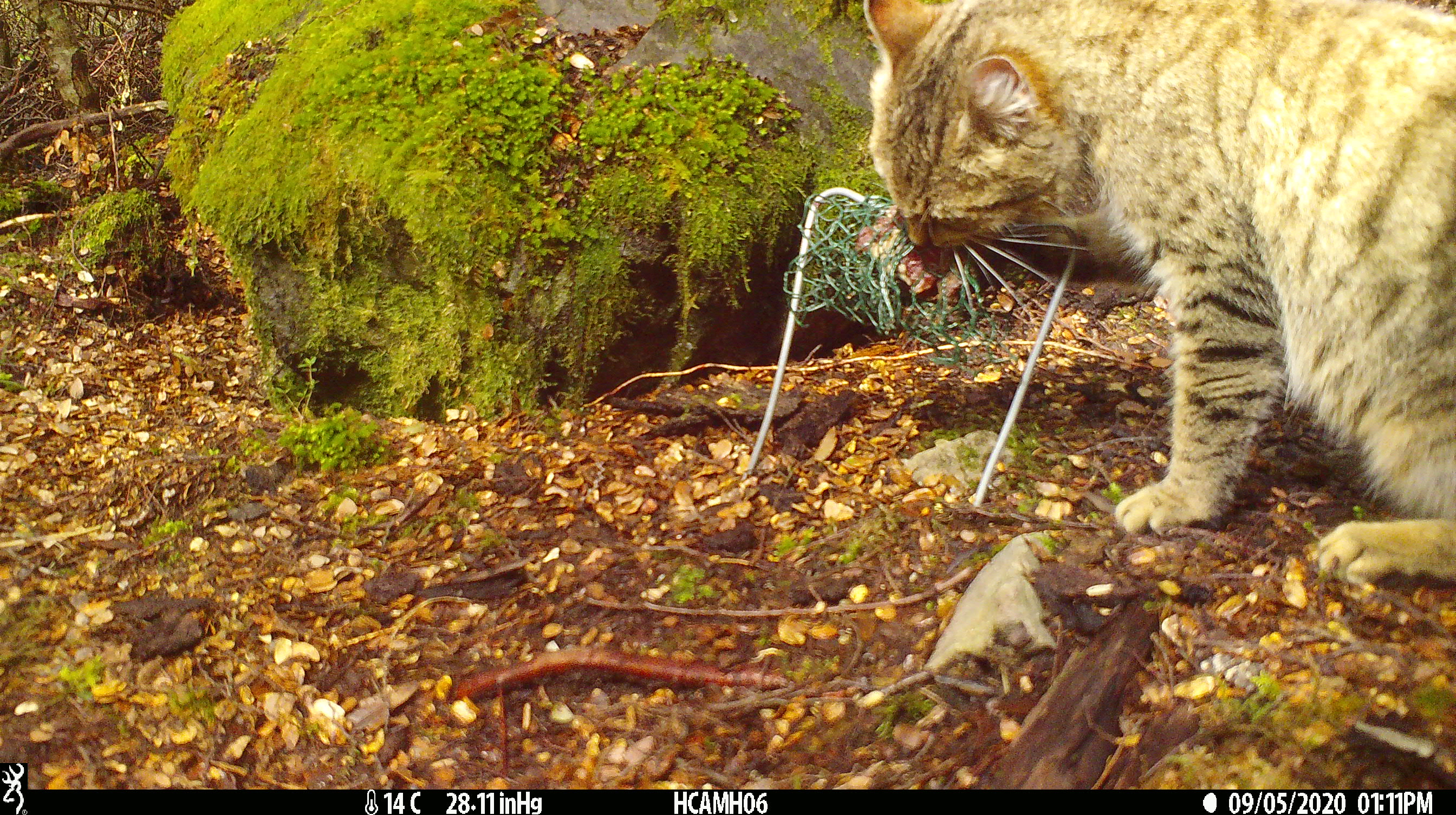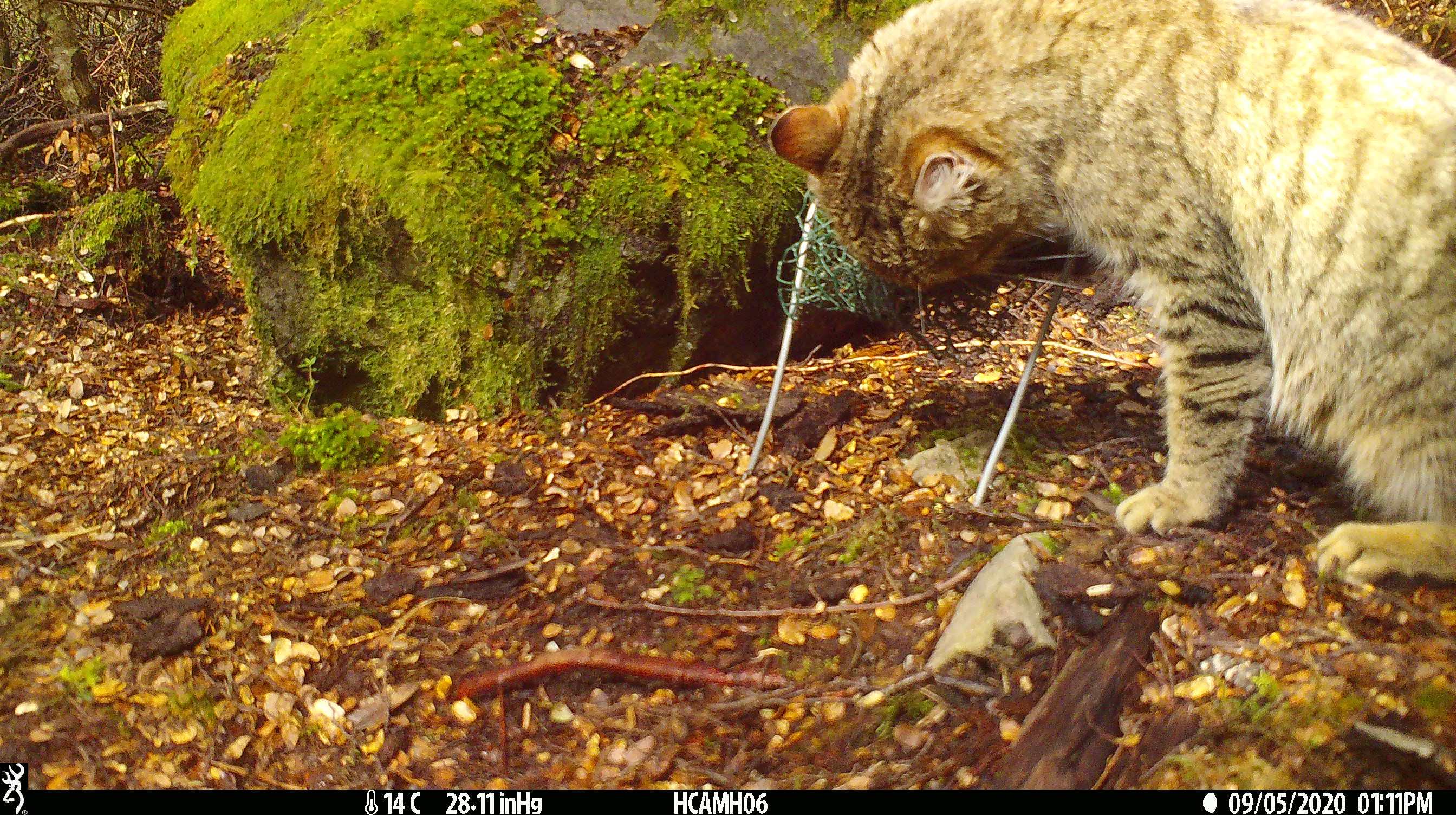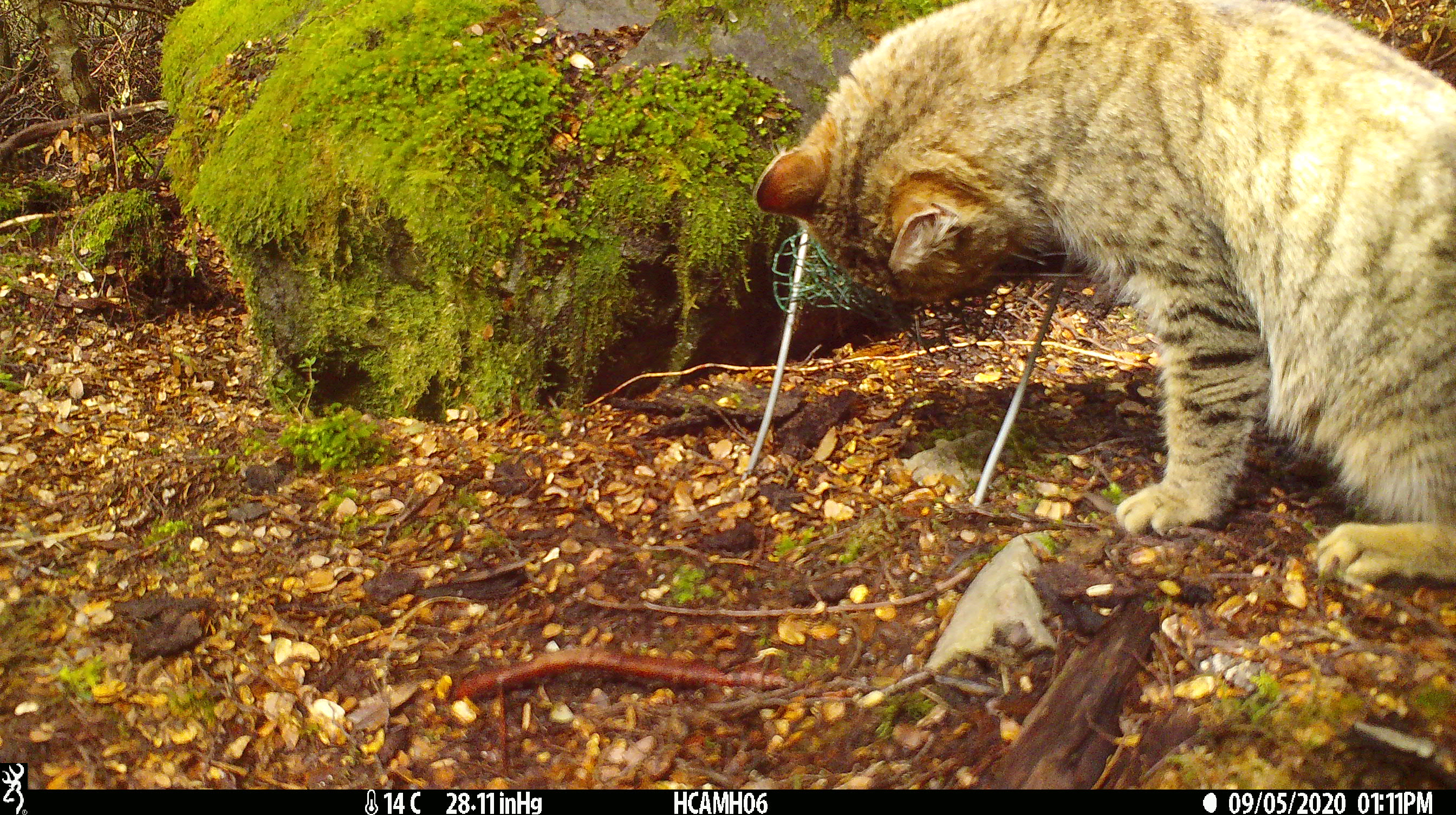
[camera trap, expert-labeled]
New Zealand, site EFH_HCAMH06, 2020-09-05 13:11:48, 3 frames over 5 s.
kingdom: Animalia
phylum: Chordata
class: Mammalia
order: Carnivora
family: Felidae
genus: Felis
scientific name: Felis catus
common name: domestic cat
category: cat